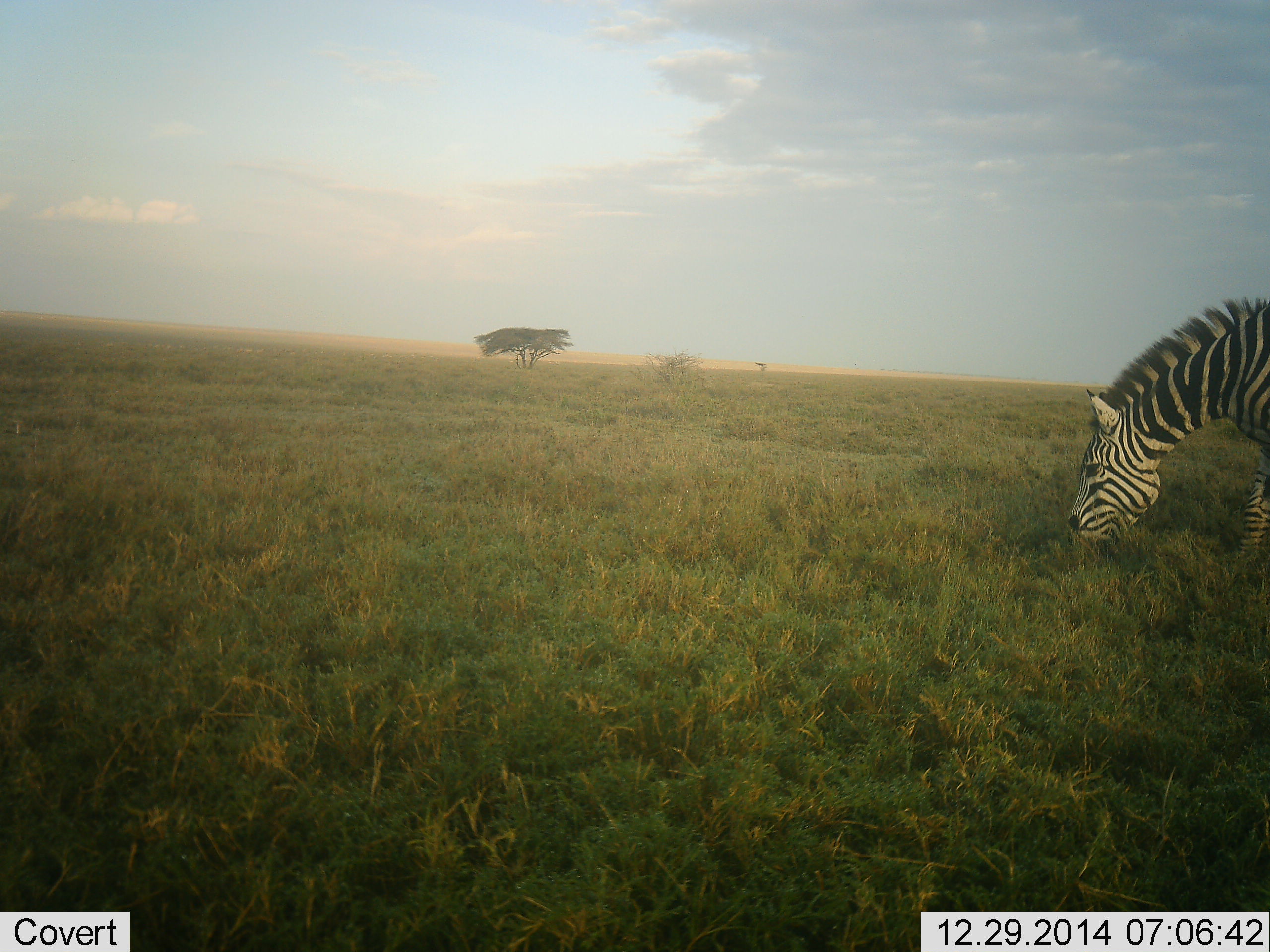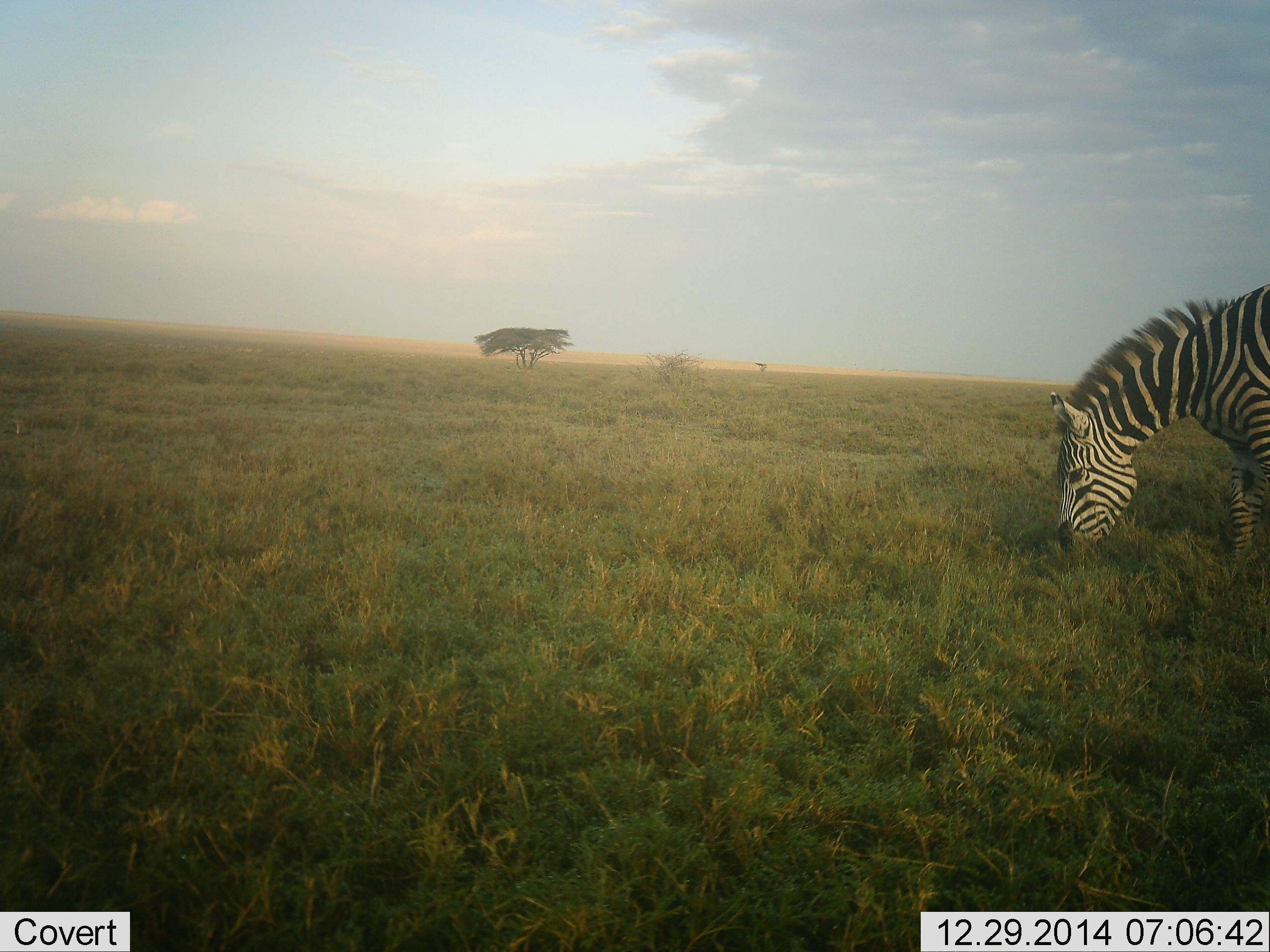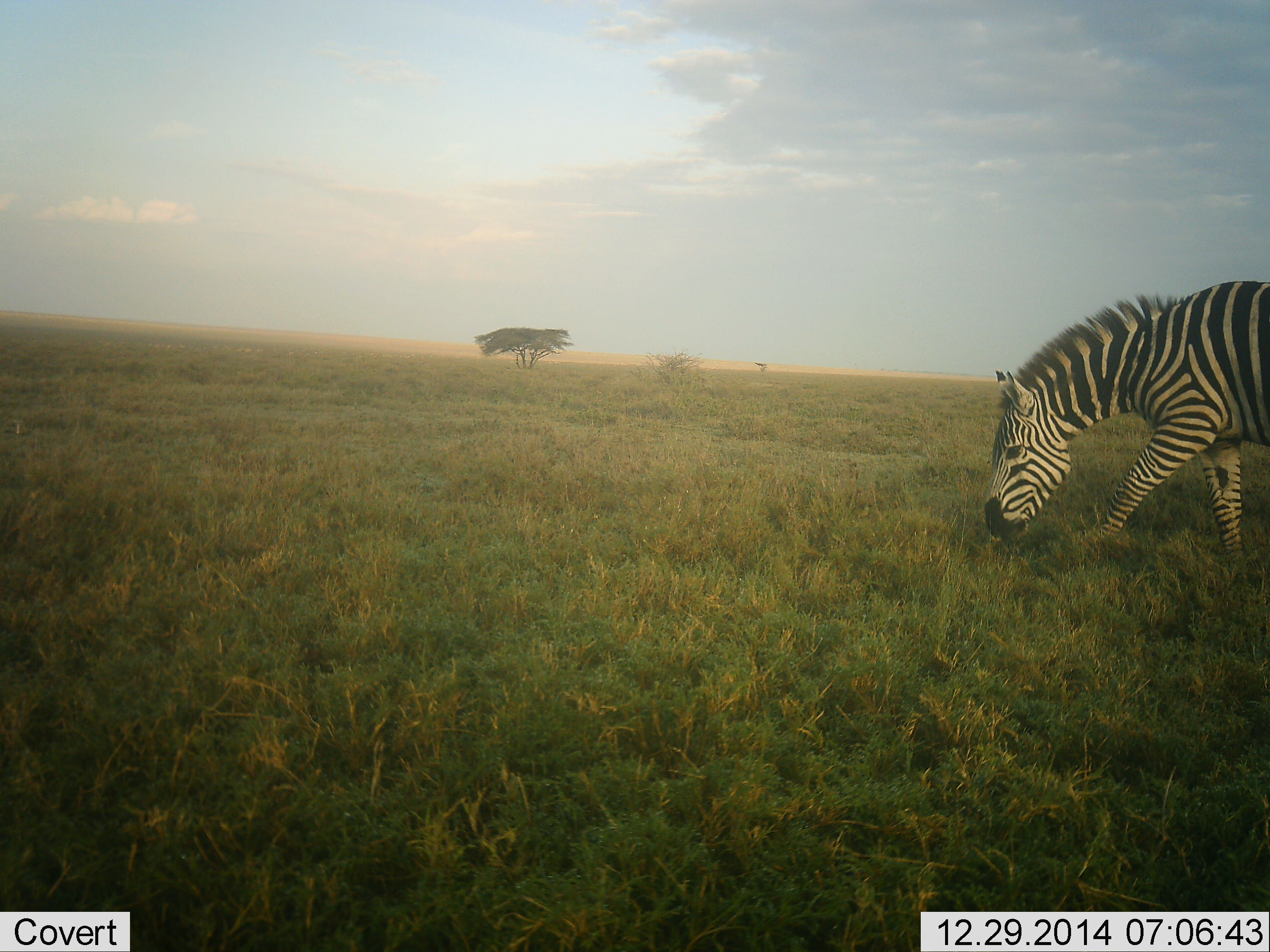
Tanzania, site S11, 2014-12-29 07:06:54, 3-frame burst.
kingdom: Animalia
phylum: Chordata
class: Mammalia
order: Perissodactyla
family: Equidae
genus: Equus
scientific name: Equus quagga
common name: plains zebra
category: zebra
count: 1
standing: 10%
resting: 0%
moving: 40%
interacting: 0%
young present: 0%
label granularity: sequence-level